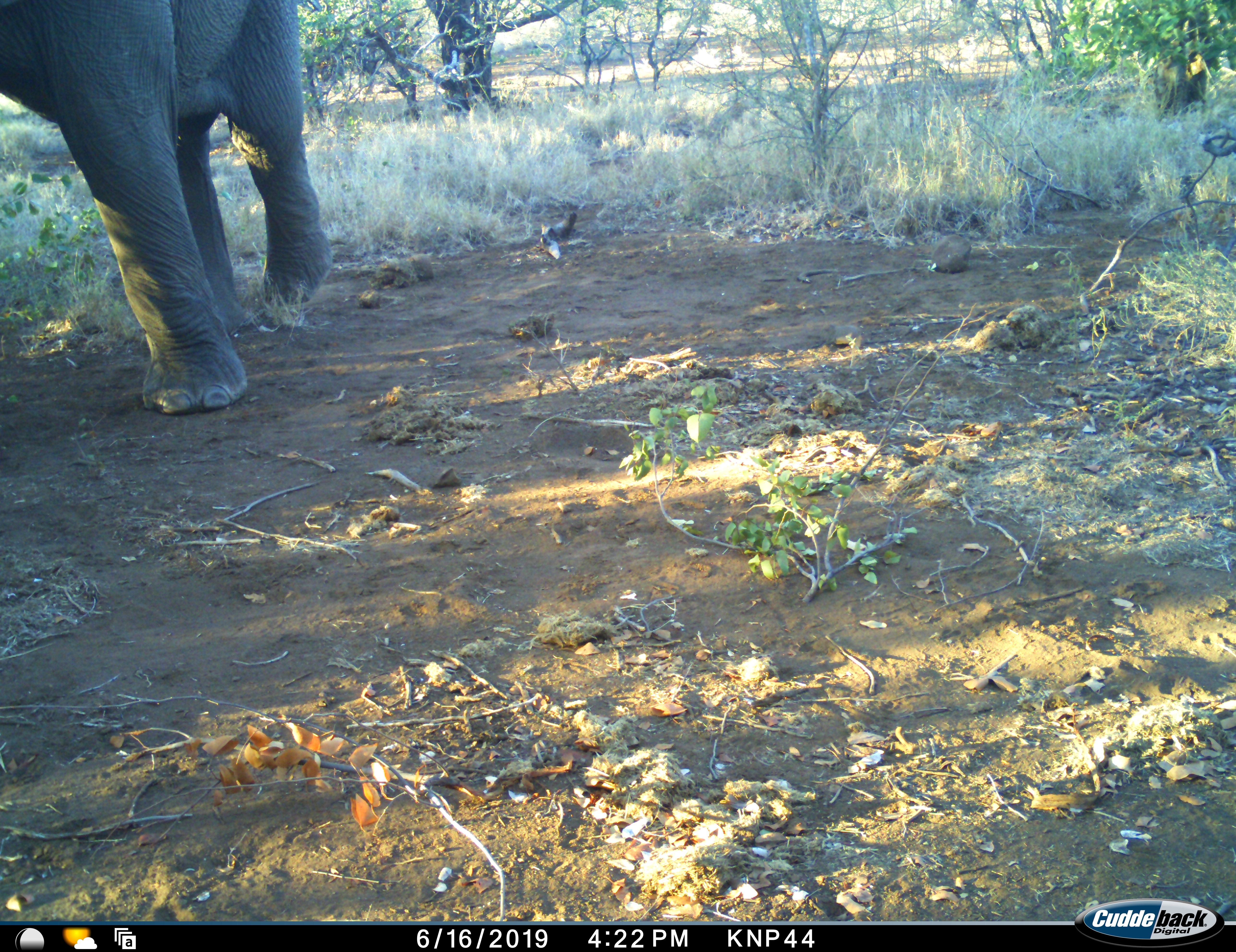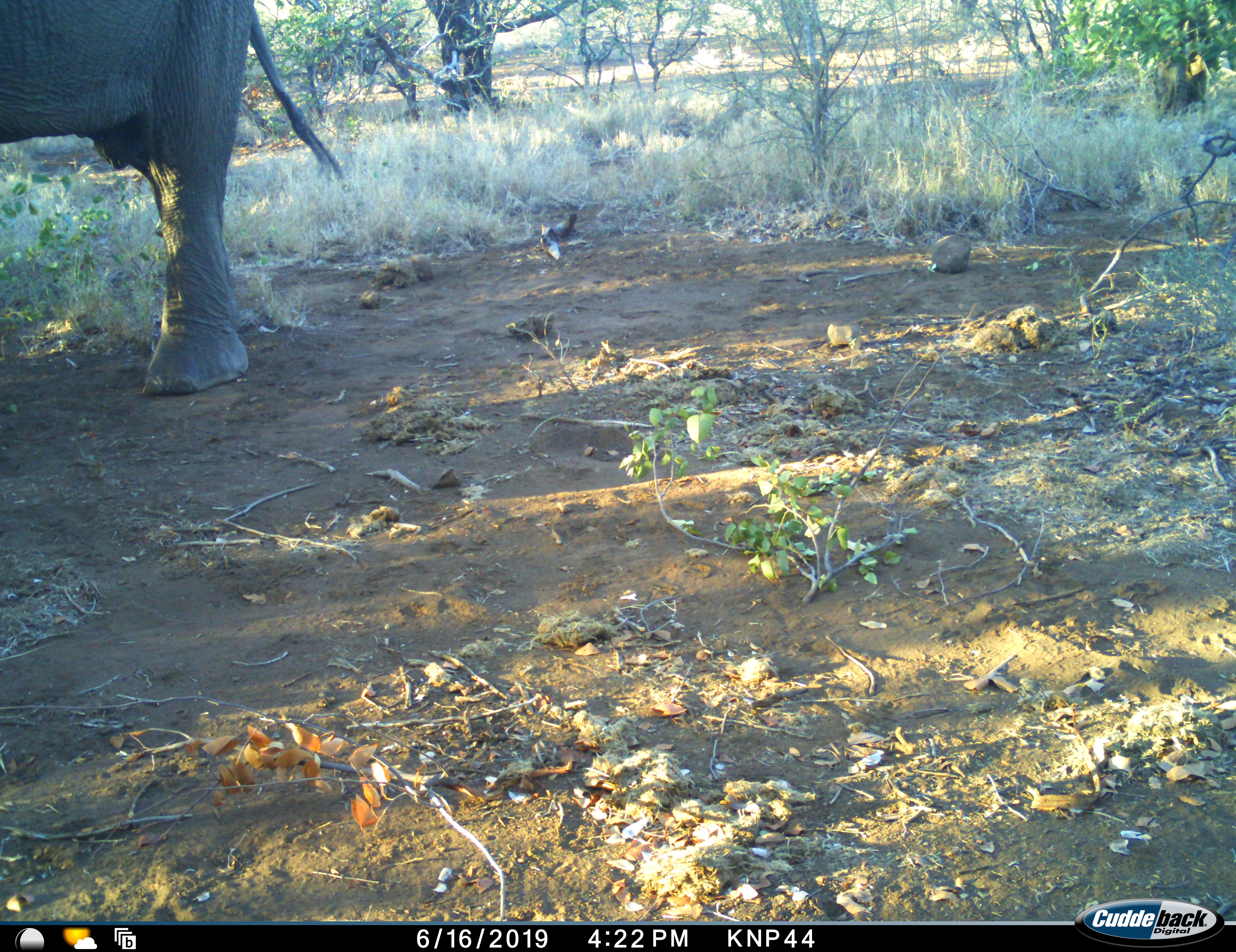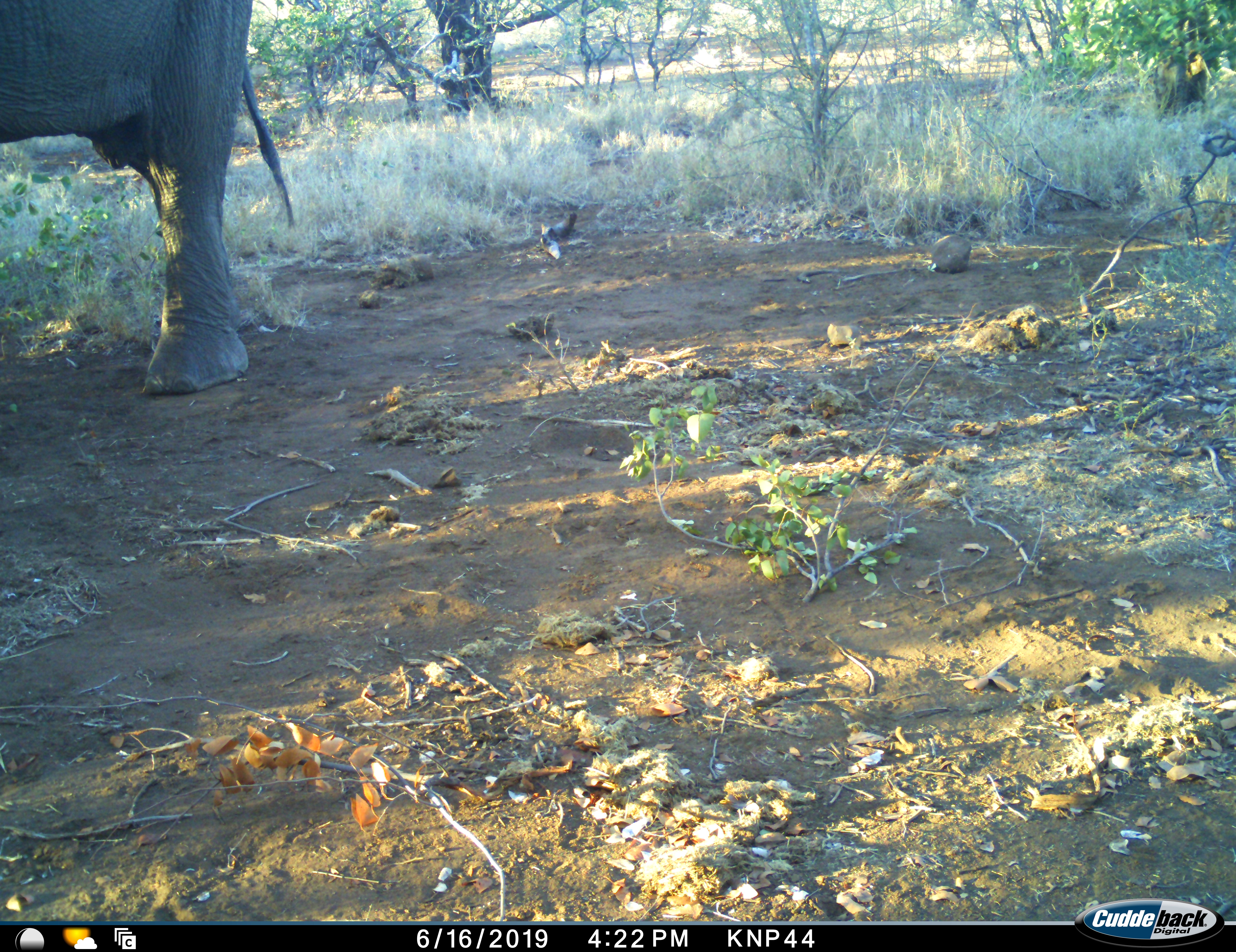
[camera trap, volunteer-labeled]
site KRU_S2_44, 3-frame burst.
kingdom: Animalia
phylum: Chordata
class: Mammalia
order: Proboscidea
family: Elephantidae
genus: Loxodonta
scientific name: Loxodonta africana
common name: african bush elephant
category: elephant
Elephant (african bush elephant) (Loxodonta africana), count 1. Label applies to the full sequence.